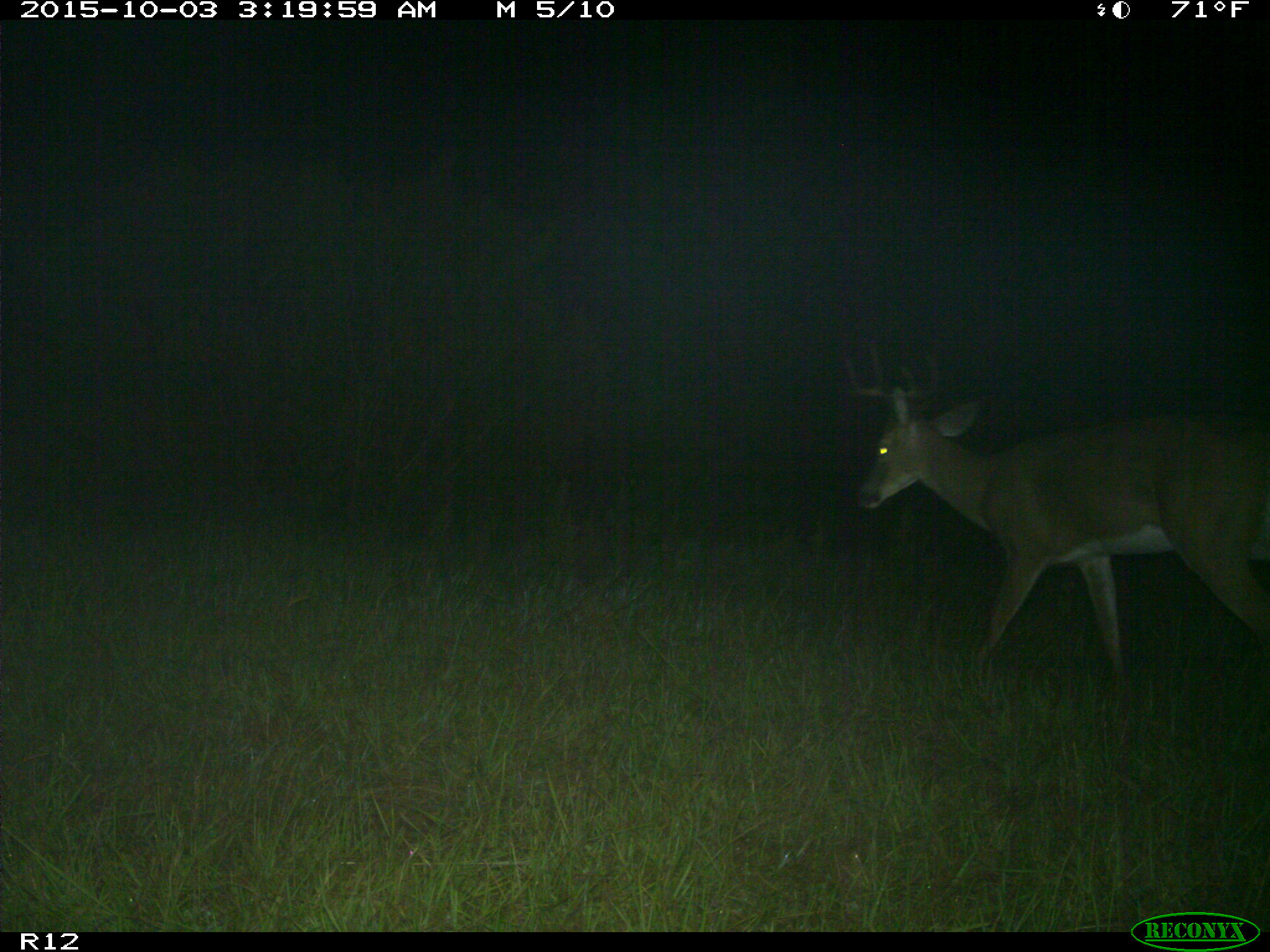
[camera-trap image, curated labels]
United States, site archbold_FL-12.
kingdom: Animalia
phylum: Chordata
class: Mammalia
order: Artiodactyla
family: Cervidae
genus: Odocoileus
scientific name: Odocoileus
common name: deer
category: unidentified deer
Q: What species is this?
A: Unidentified deer (deer) (Odocoileus).